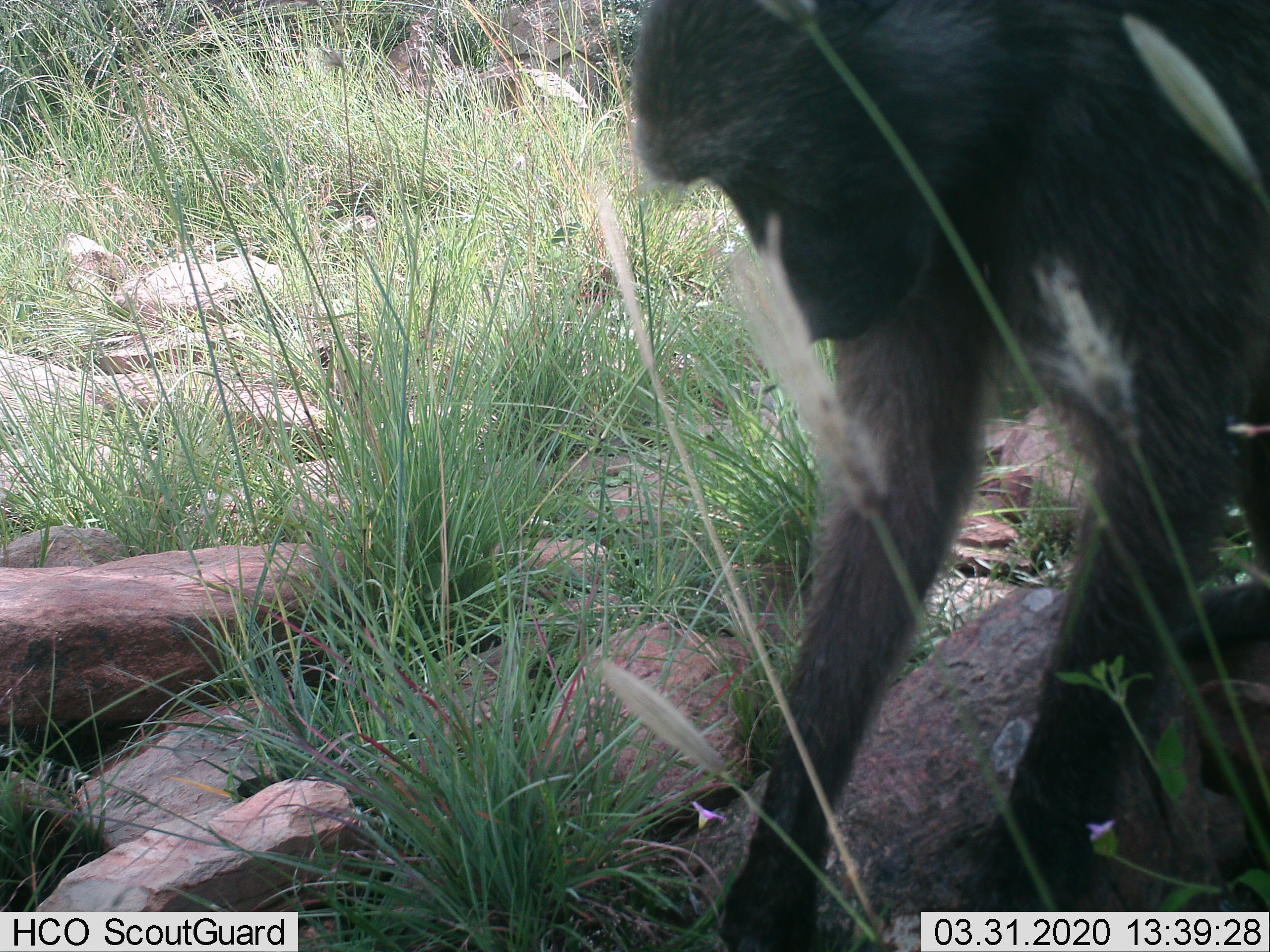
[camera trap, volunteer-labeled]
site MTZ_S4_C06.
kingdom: Animalia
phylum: Chordata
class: Mammalia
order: Primates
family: Cercopithecidae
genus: Papio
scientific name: Papio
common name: baboon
Baboon (Papio), count 1. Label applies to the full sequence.